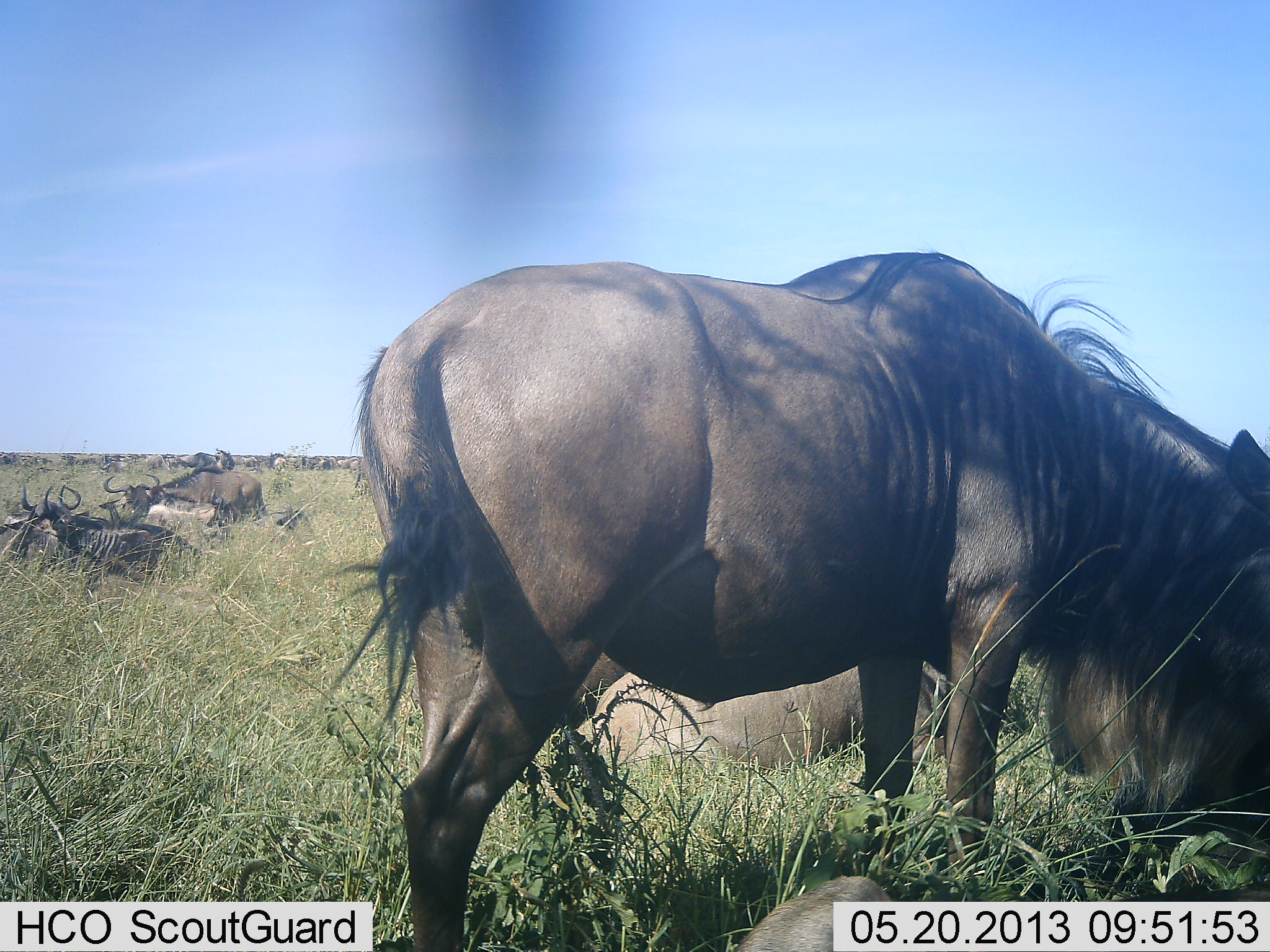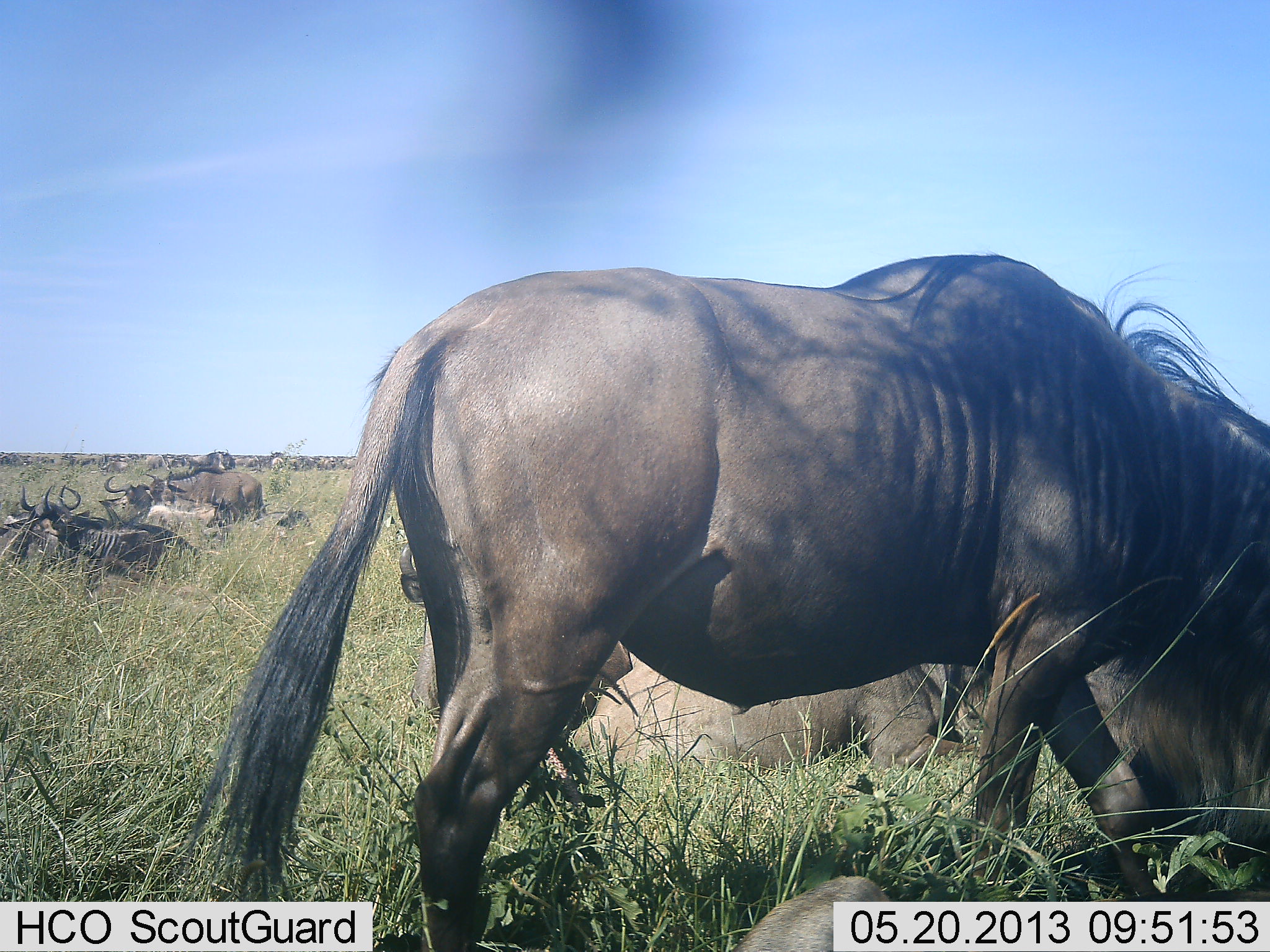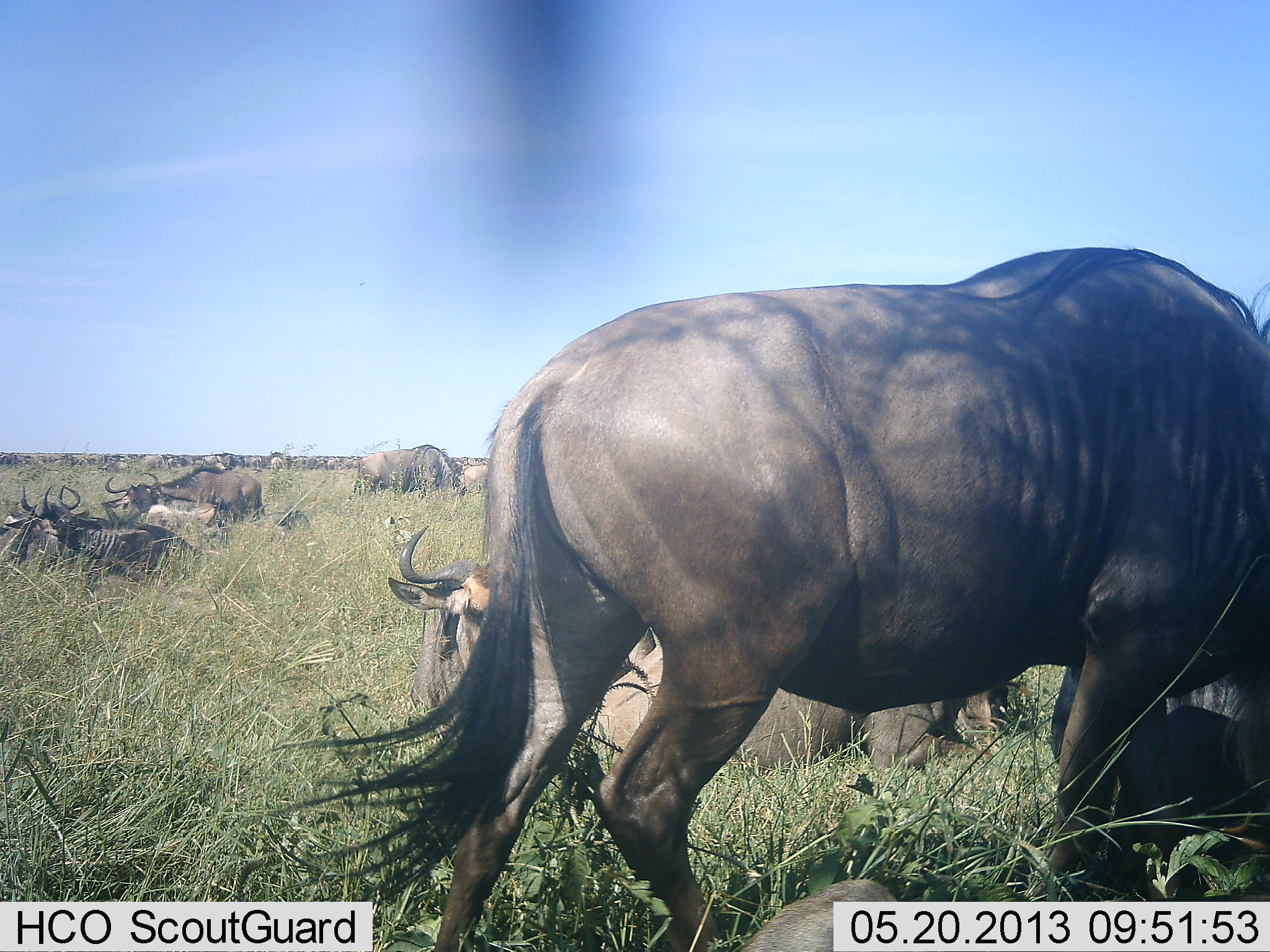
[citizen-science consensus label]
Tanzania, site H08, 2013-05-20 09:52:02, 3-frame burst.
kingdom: Animalia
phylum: Chordata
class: Mammalia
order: Artiodactyla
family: Bovidae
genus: Connochaetes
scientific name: Connochaetes taurinus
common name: blue wildebeest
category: wildebeest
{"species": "wildebeest (blue wildebeest) (Connochaetes taurinus)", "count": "11-50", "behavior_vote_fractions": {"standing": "50%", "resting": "80%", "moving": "40%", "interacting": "0%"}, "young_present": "10%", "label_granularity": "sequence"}